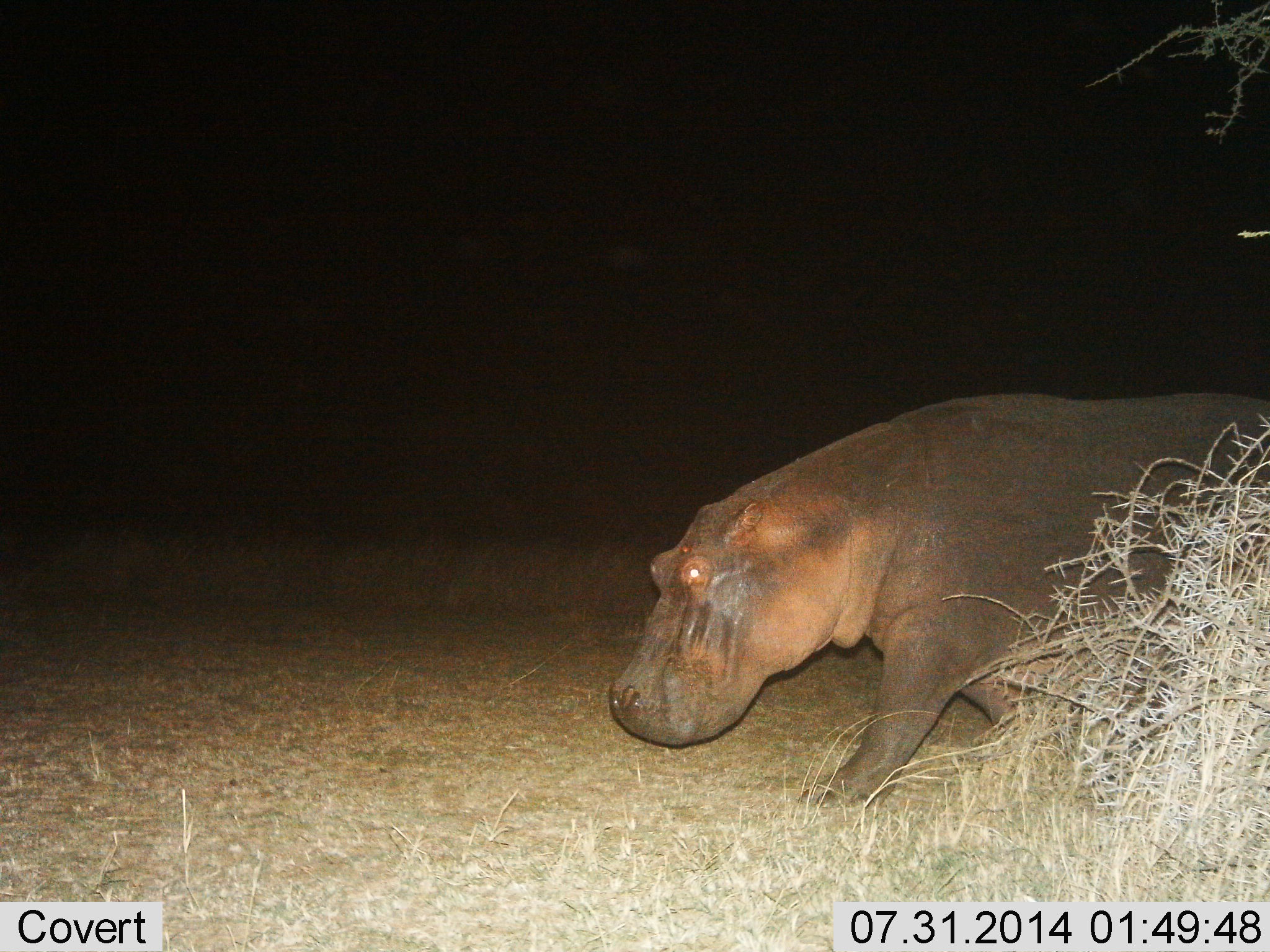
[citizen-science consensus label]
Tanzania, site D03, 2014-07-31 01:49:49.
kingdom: Animalia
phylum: Chordata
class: Mammalia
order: Artiodactyla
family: Hippopotamidae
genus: Hippopotamus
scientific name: Hippopotamus amphibius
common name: hippopotamus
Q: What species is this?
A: Hippopotamus (Hippopotamus amphibius).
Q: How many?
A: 1.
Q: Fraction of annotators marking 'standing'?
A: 20%.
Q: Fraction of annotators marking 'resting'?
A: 0%.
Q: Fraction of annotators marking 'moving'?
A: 80%.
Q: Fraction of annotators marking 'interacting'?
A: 0%.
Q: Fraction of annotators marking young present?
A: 0%.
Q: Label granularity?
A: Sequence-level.